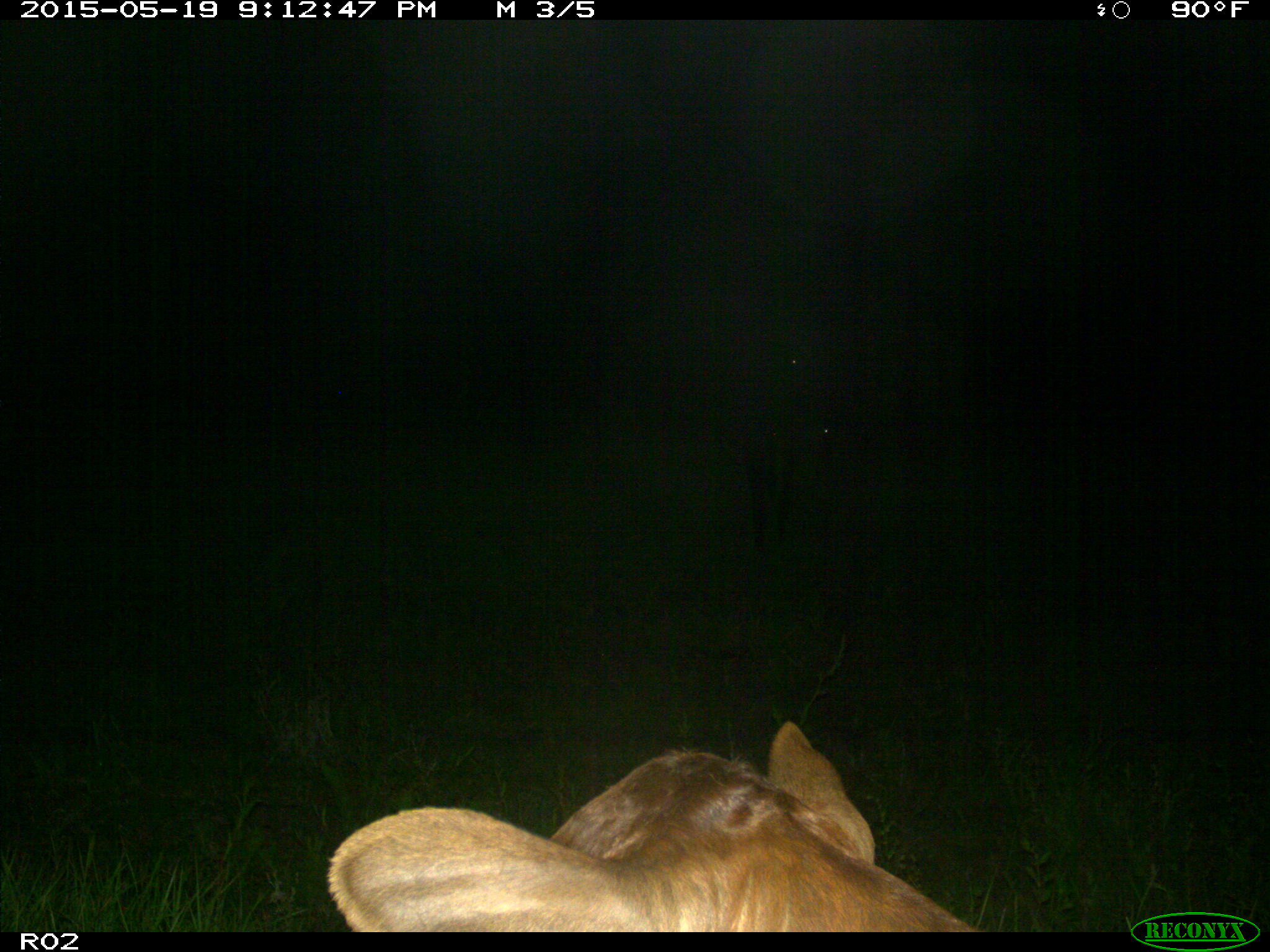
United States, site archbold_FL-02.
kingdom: Animalia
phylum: Chordata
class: Mammalia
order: Artiodactyla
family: Bovidae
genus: Bos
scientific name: Bos taurus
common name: domestic cow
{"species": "Bos taurus (domestic cow)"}